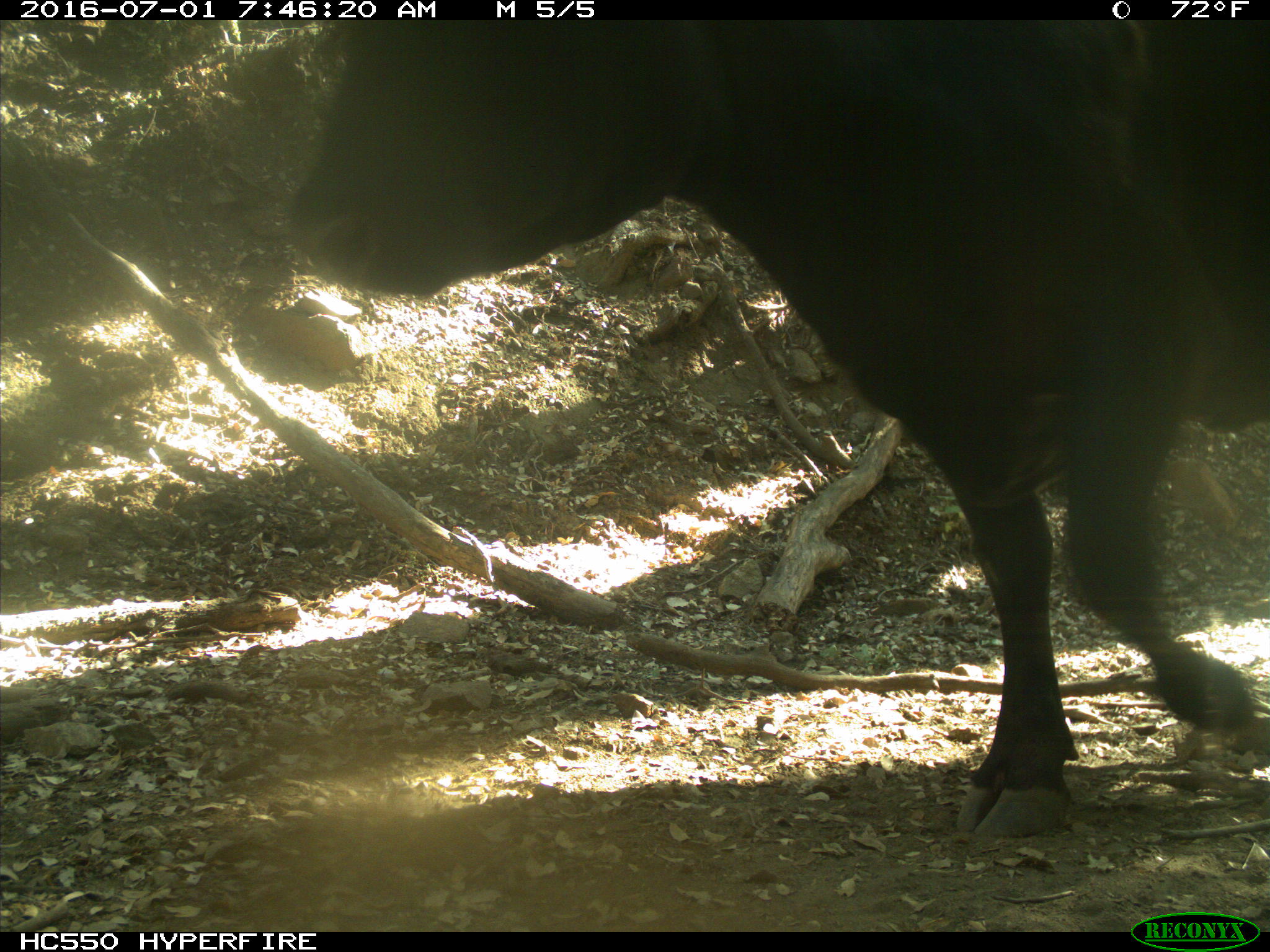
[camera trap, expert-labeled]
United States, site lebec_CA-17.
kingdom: Animalia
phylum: Chordata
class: Mammalia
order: Artiodactyla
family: Bovidae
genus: Bos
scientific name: Bos taurus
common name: domestic cow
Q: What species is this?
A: Bos taurus (domestic cow).